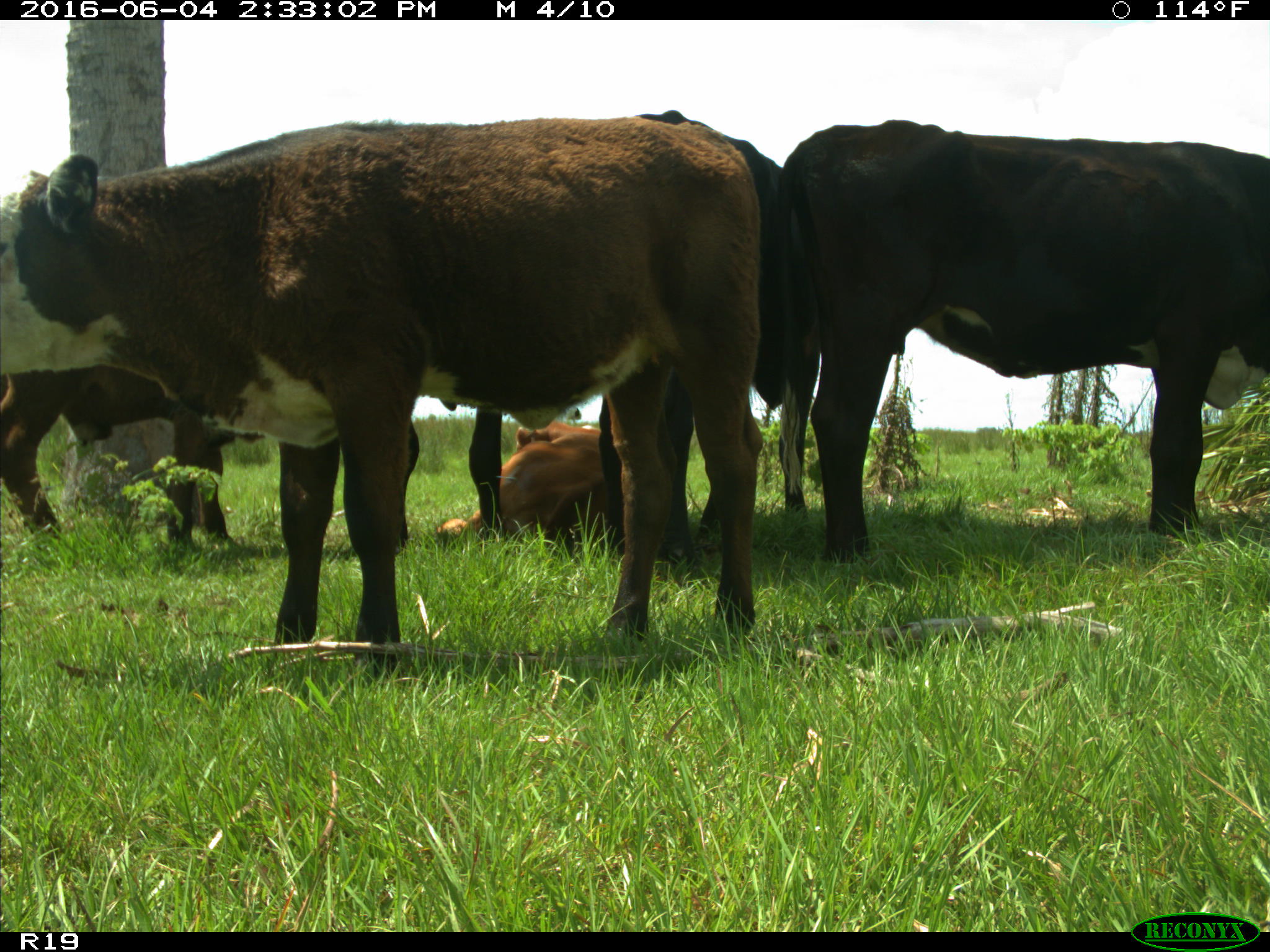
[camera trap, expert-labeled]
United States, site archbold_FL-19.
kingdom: Animalia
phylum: Chordata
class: Mammalia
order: Artiodactyla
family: Bovidae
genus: Bos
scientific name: Bos taurus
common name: domestic cow